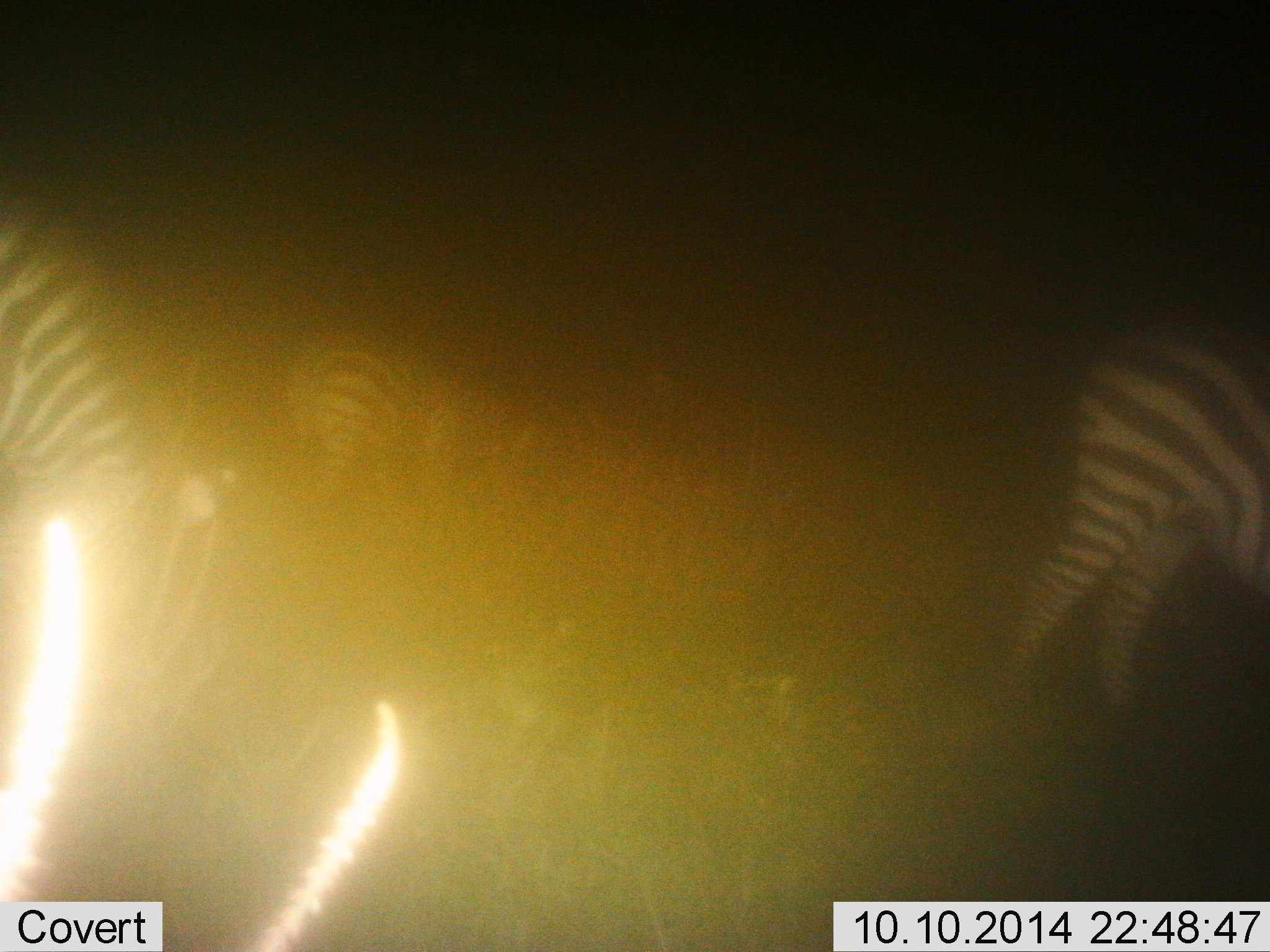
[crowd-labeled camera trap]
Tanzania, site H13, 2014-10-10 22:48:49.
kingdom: Animalia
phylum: Chordata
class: Mammalia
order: Perissodactyla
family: Equidae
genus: Equus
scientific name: Equus quagga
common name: plains zebra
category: zebra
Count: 3.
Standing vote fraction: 50%.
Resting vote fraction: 0%.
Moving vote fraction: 20%.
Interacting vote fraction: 0%.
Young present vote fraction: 0%.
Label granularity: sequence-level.